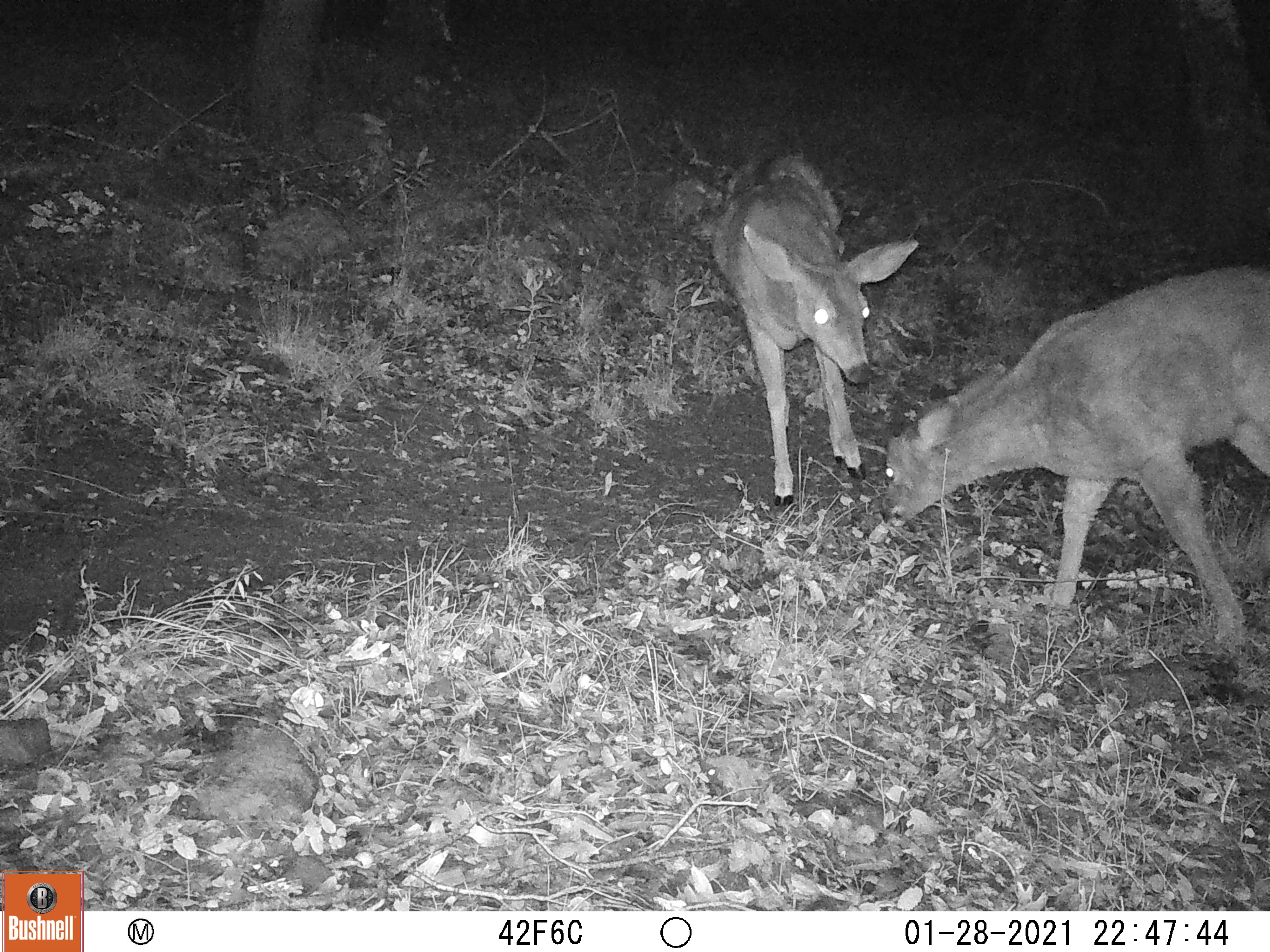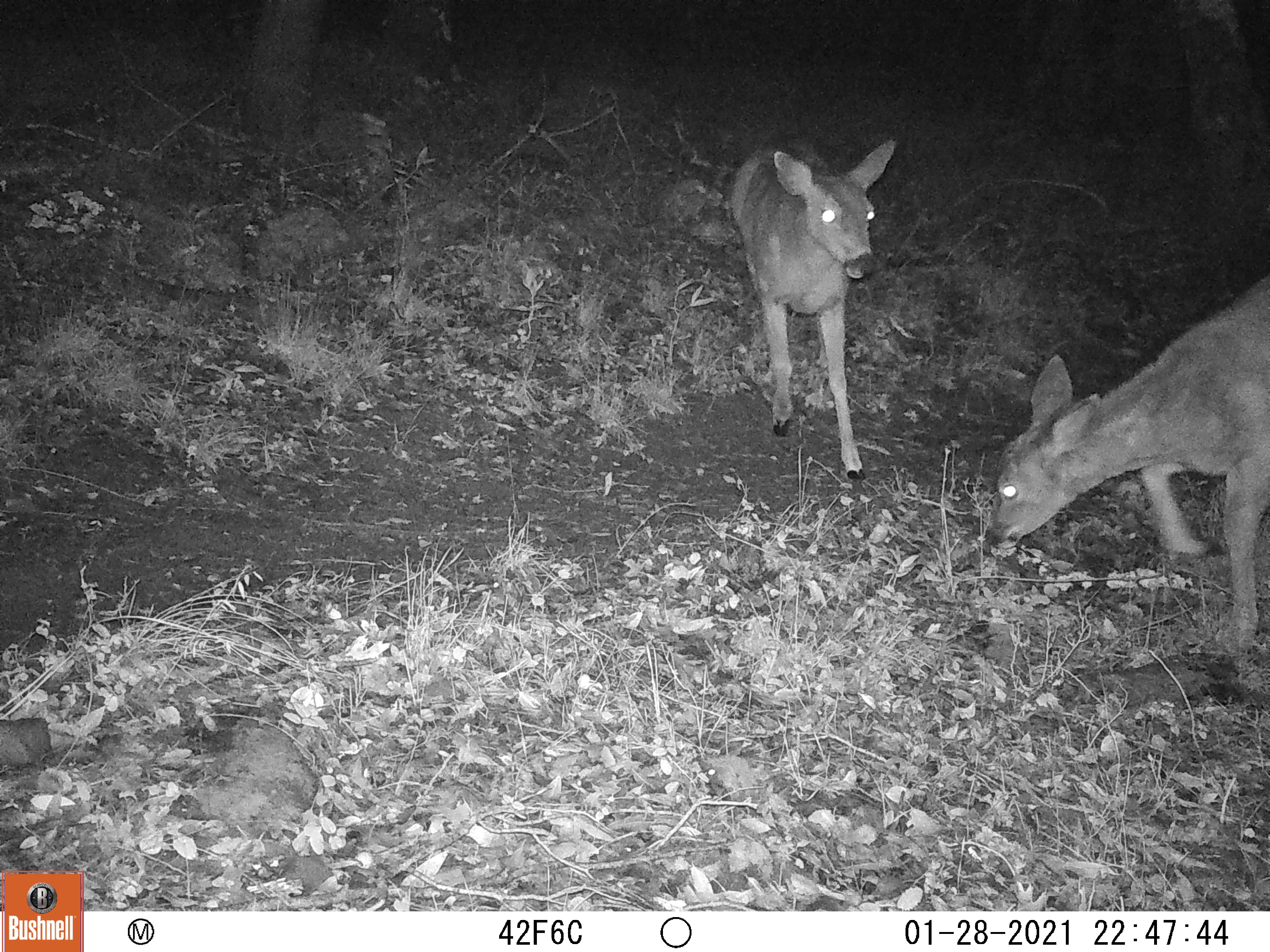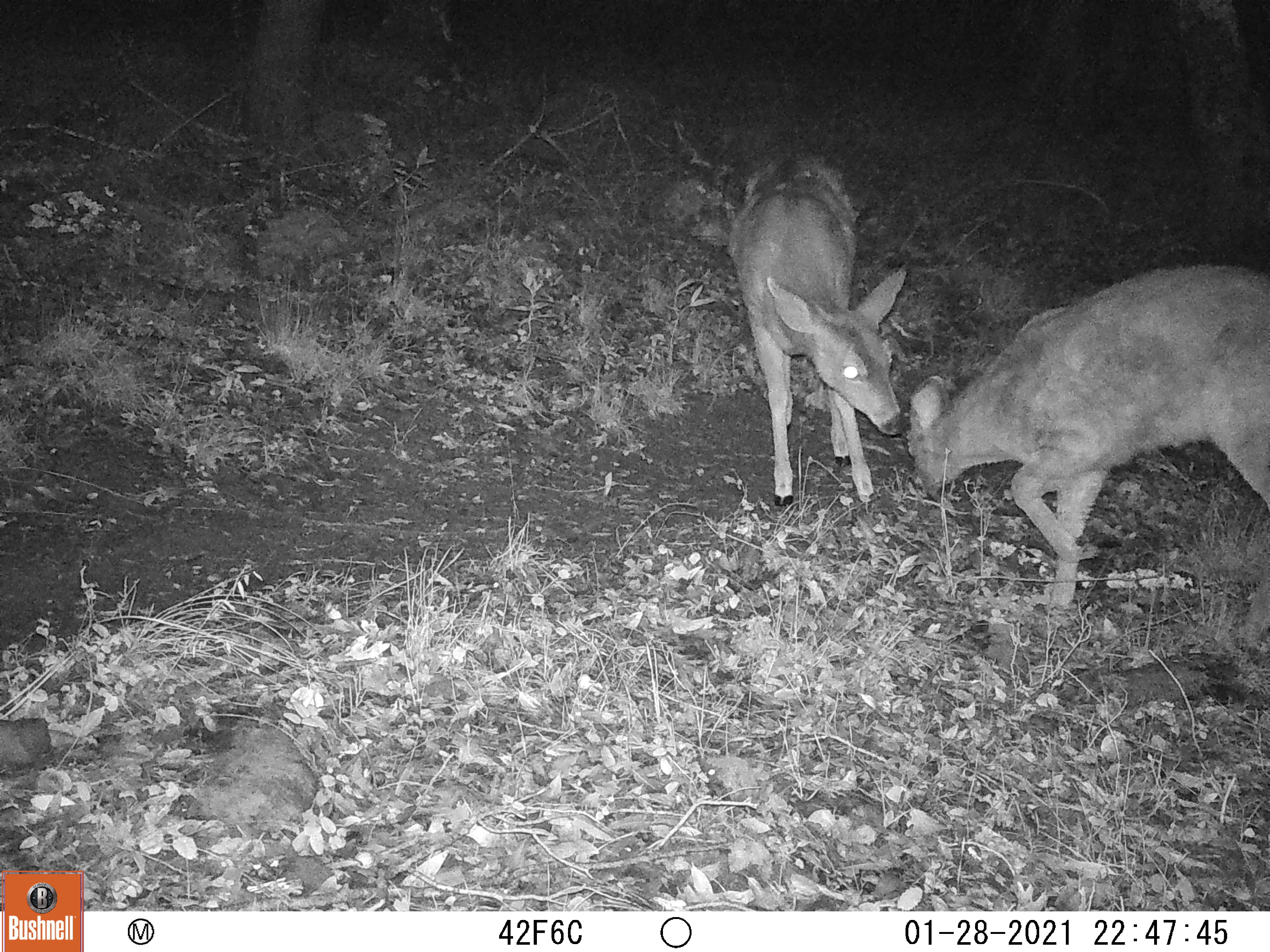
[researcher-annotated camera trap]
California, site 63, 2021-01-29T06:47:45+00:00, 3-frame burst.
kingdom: Animalia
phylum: Chordata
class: Mammalia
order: Artiodactyla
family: Cervidae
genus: Odocoileus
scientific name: Odocoileus hemionus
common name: mule deer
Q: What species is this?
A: Mule deer (Odocoileus hemionus).